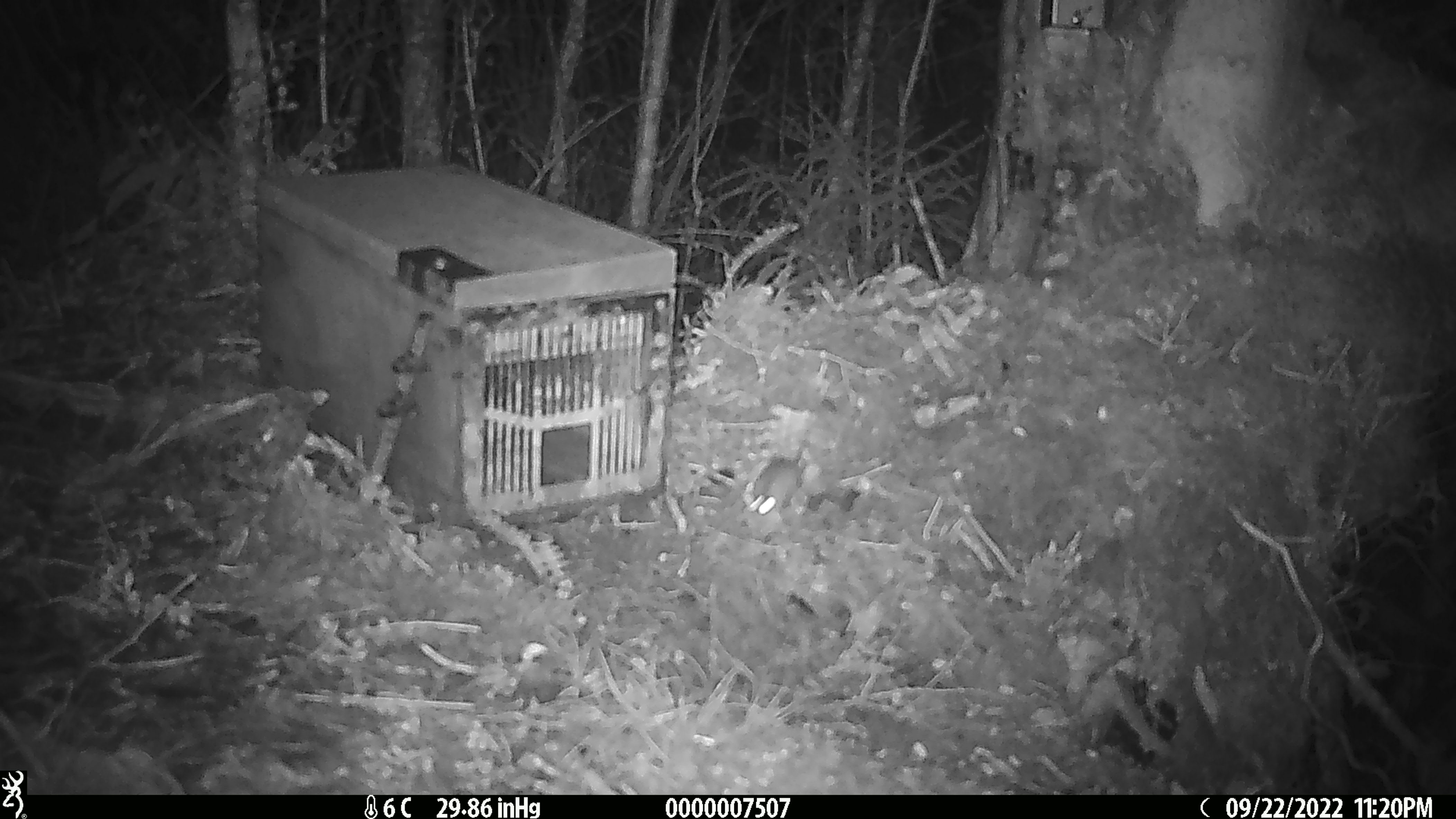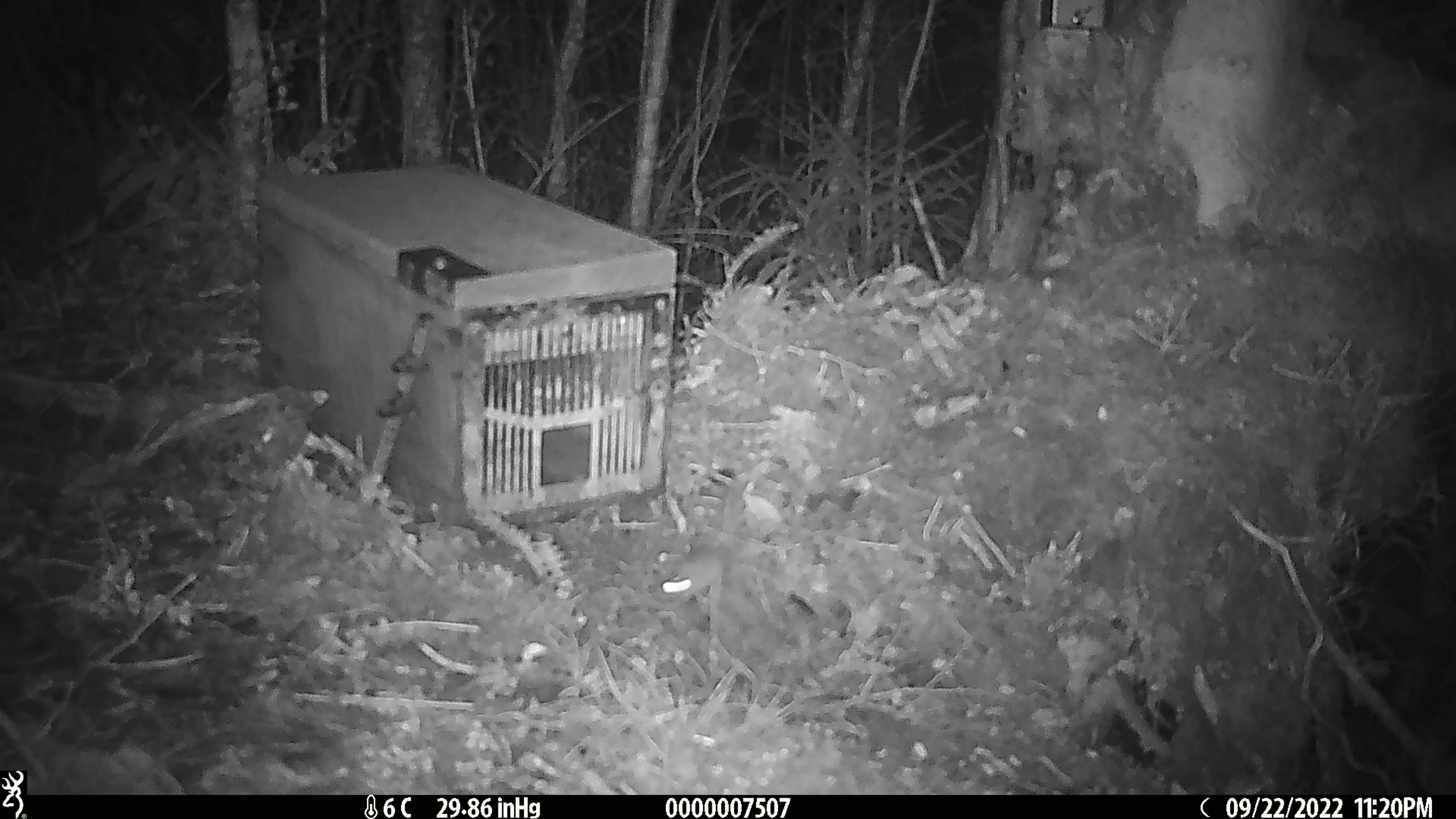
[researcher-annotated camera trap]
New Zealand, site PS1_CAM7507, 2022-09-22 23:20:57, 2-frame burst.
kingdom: Animalia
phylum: Chordata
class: Mammalia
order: Rodentia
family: Muridae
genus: Mus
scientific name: Mus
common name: mouse